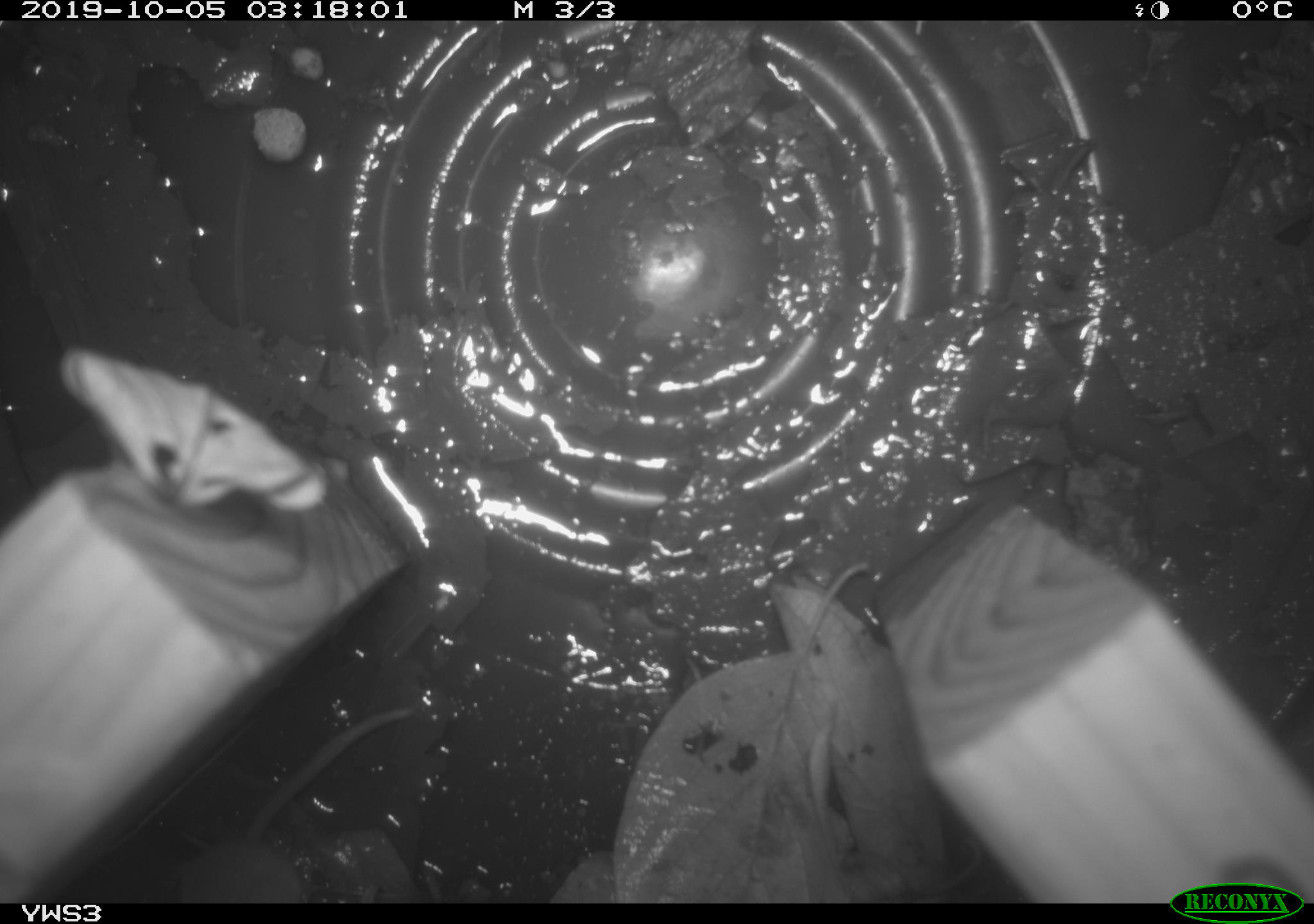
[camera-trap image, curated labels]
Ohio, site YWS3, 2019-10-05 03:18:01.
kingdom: Animalia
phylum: Chordata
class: Mammalia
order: Eulipotyphla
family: Soricidae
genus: Sorex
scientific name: Sorex cinereus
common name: masked shrew